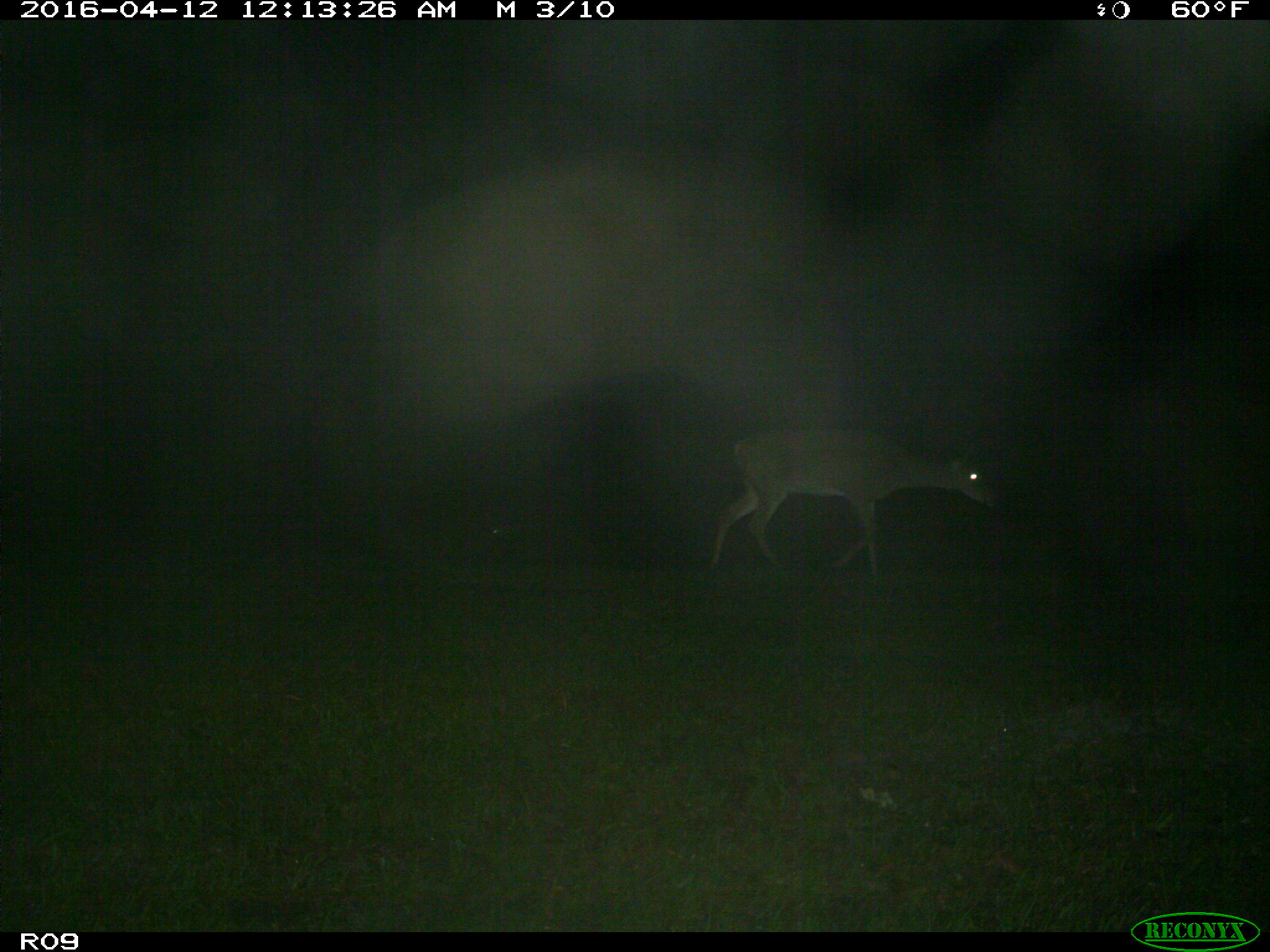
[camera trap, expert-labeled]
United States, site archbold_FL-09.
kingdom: Animalia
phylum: Chordata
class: Mammalia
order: Artiodactyla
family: Cervidae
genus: Odocoileus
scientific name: Odocoileus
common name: deer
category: unidentified deer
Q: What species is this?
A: Unidentified deer (deer) (Odocoileus).